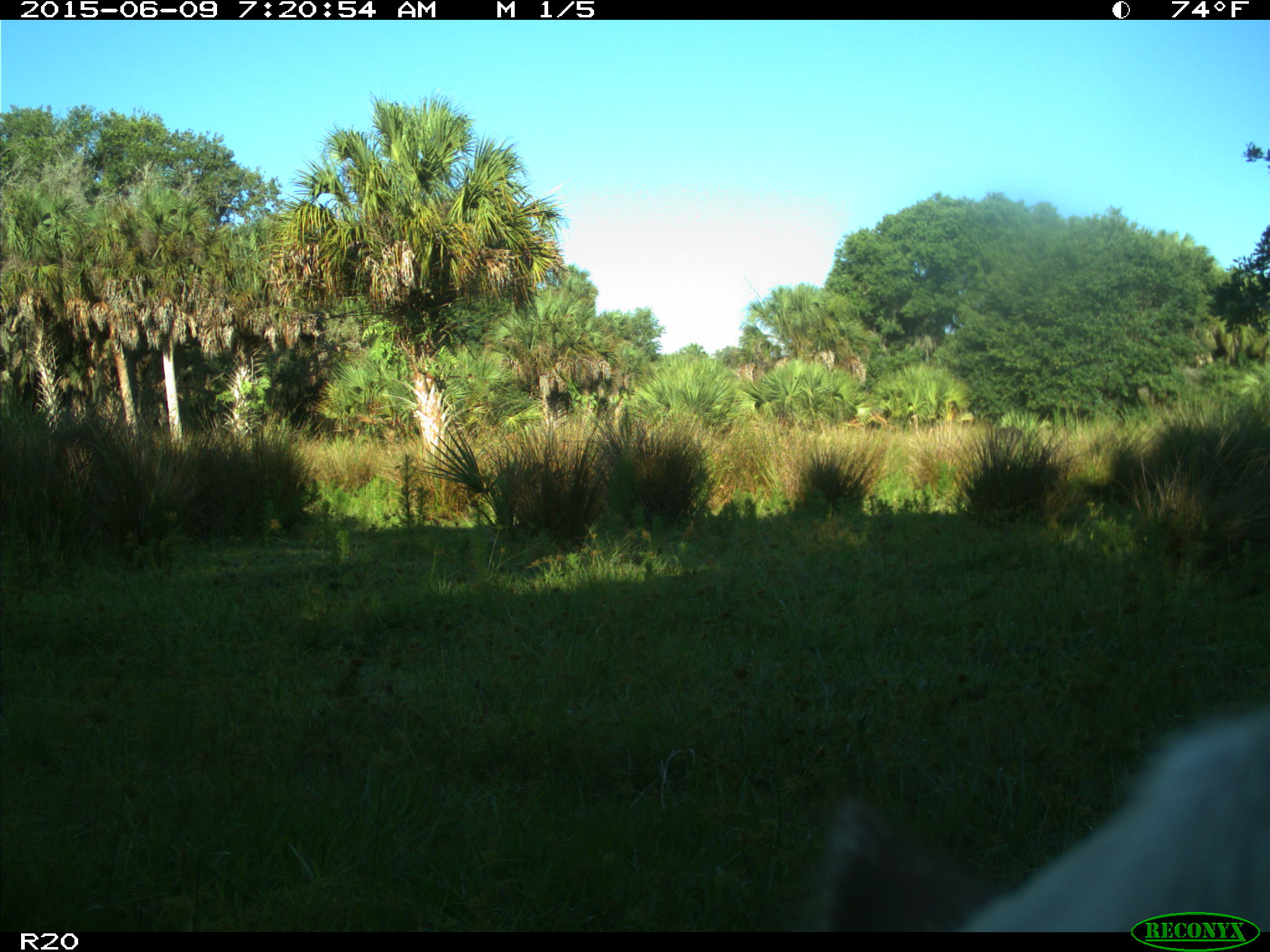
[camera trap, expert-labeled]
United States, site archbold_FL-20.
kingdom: Animalia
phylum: Chordata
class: Mammalia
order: Artiodactyla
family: Bovidae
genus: Bos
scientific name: Bos taurus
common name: domestic cow